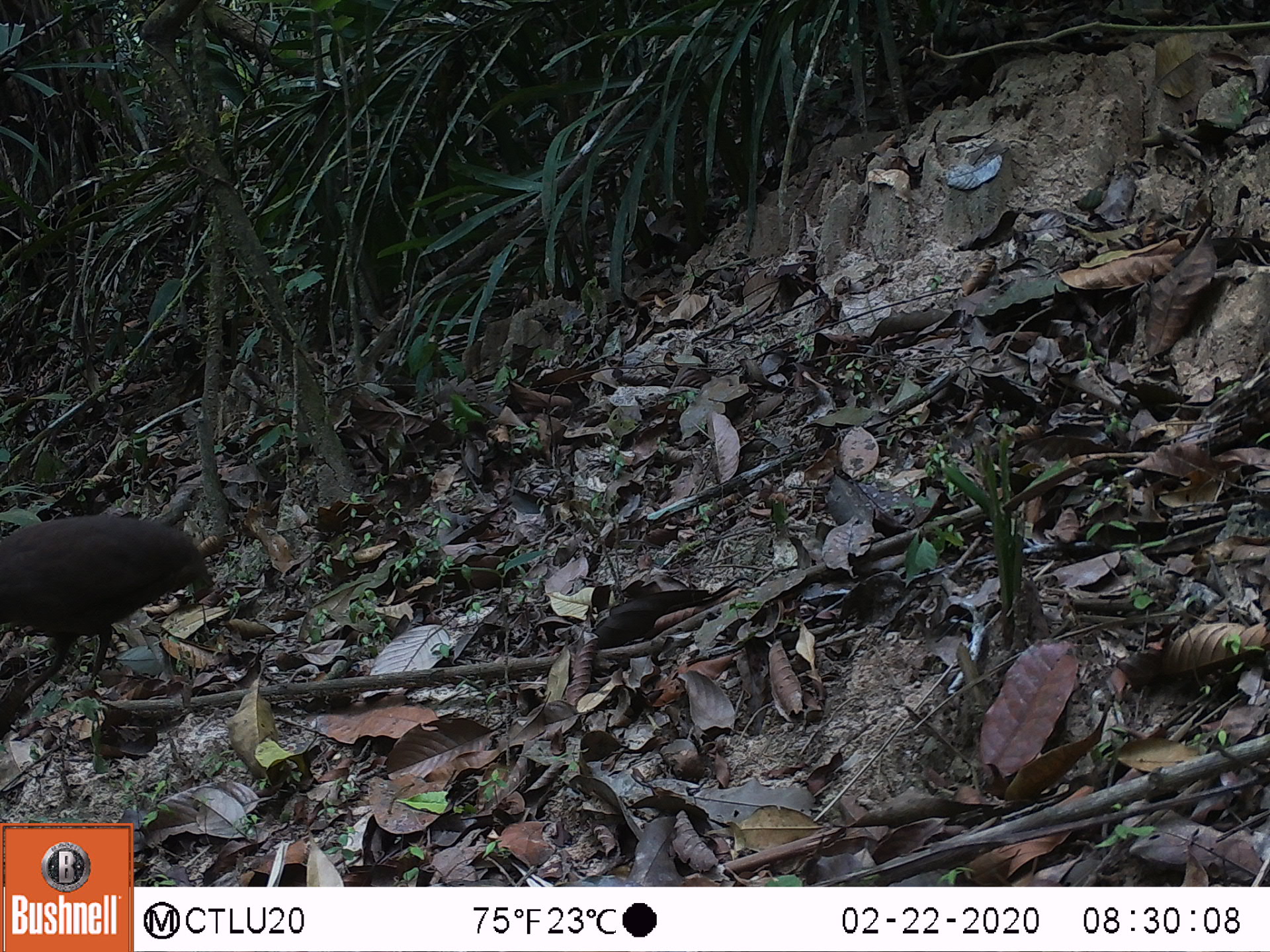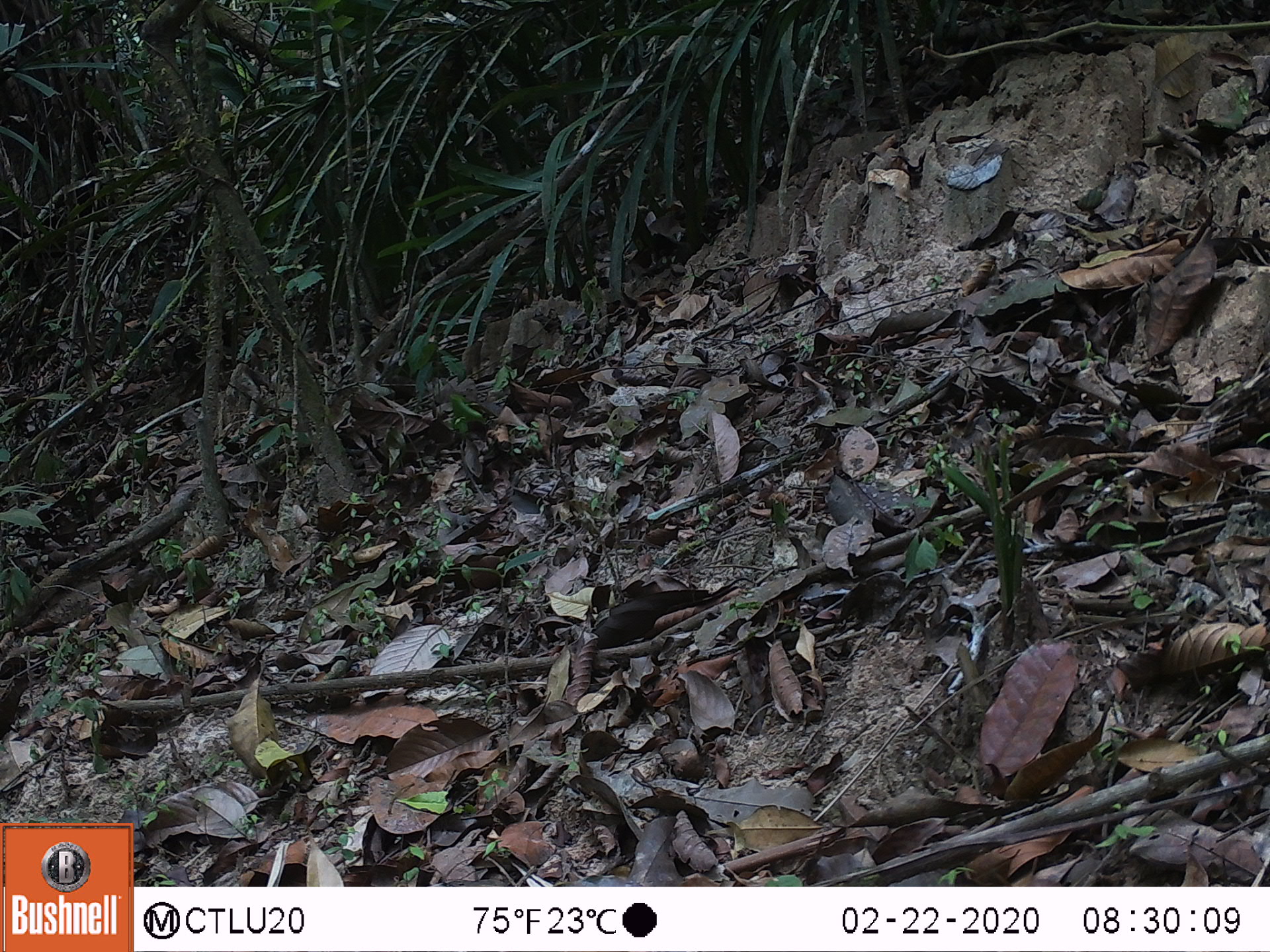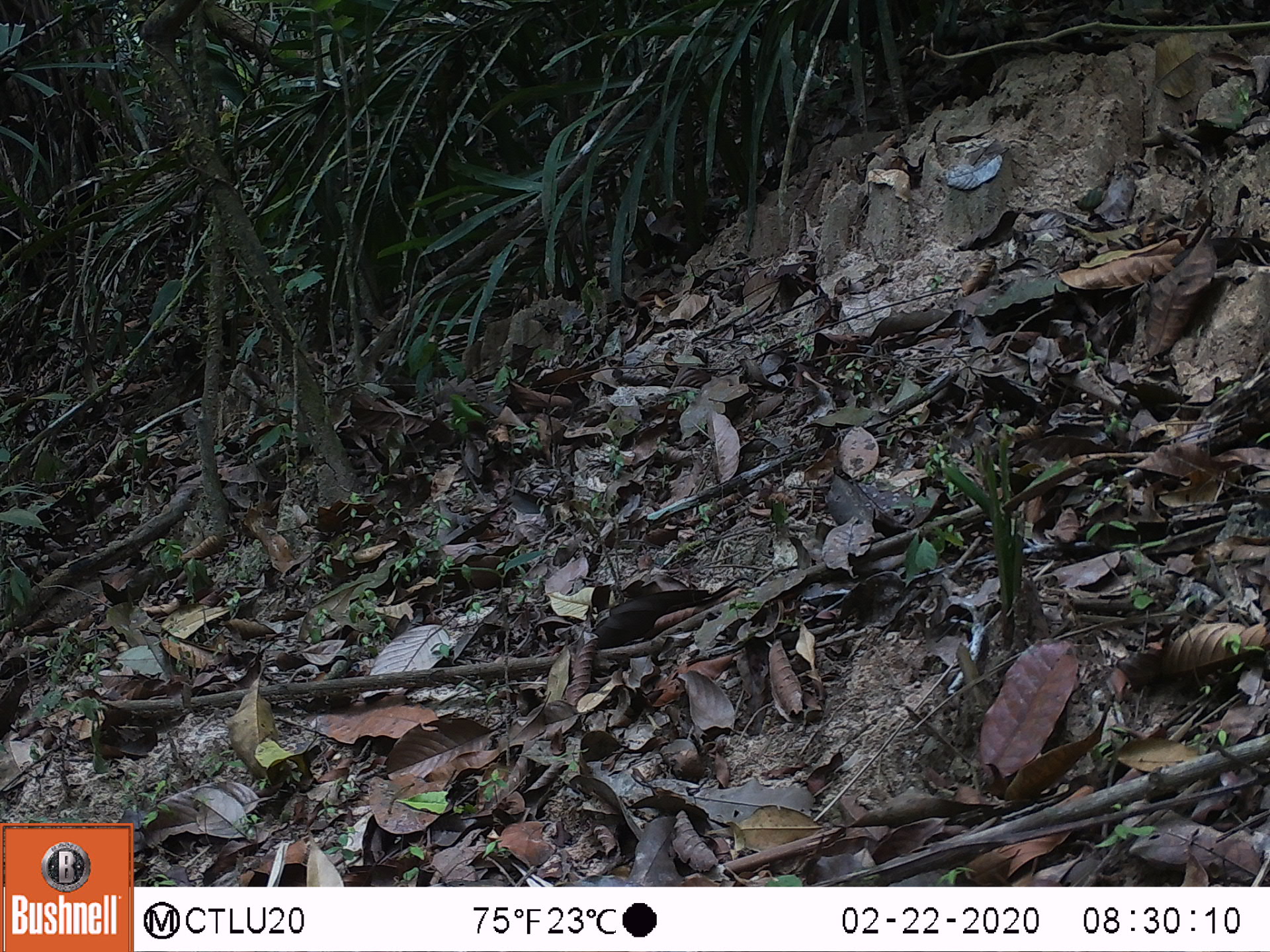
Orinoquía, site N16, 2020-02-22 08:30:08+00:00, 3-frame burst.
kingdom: Animalia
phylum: Chordata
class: Aves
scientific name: Aves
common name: bird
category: unknown bird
Unknown bird (bird) (Aves).